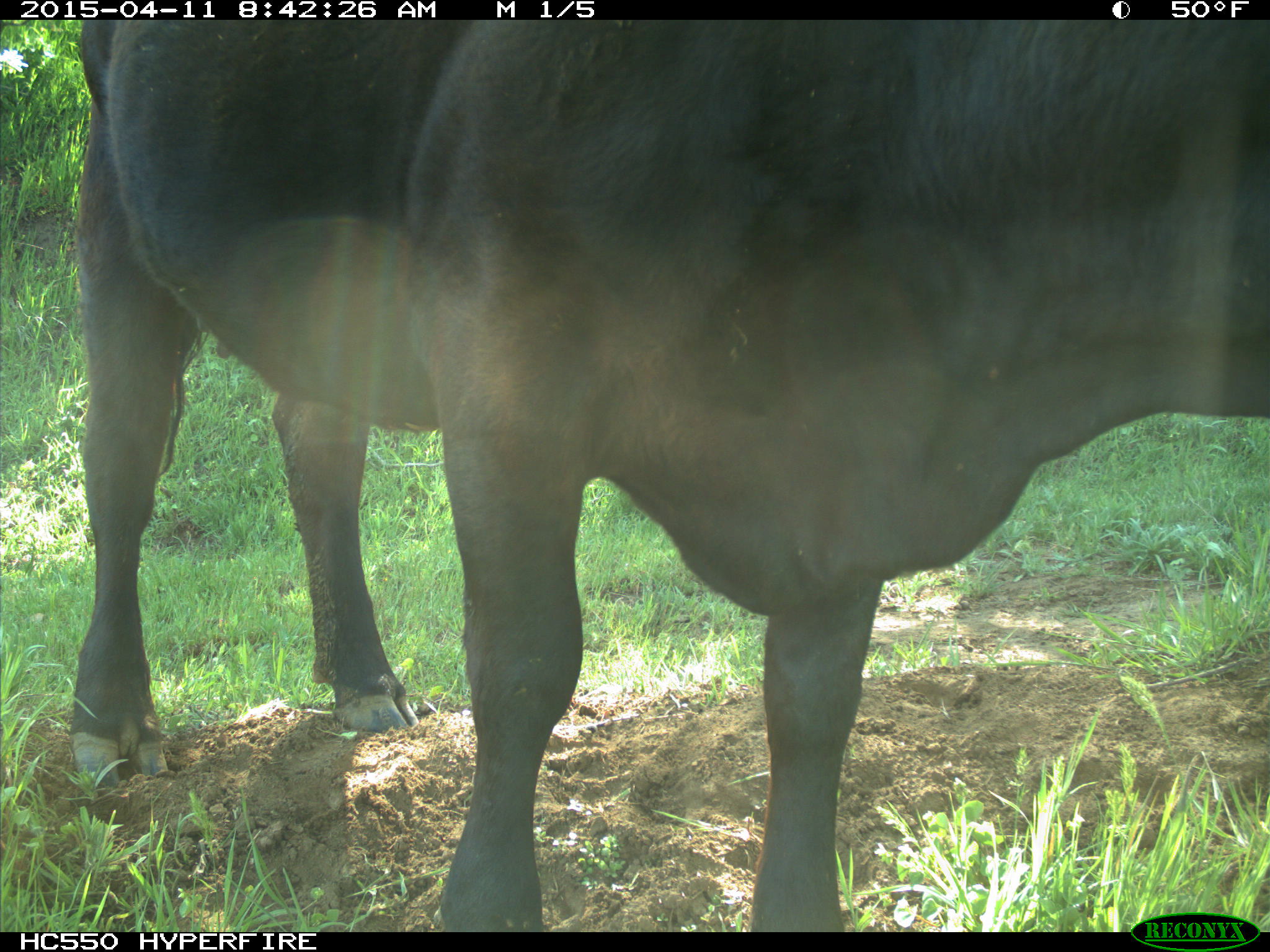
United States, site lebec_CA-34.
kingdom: Animalia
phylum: Chordata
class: Mammalia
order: Artiodactyla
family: Bovidae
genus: Bos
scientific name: Bos taurus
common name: domestic cow